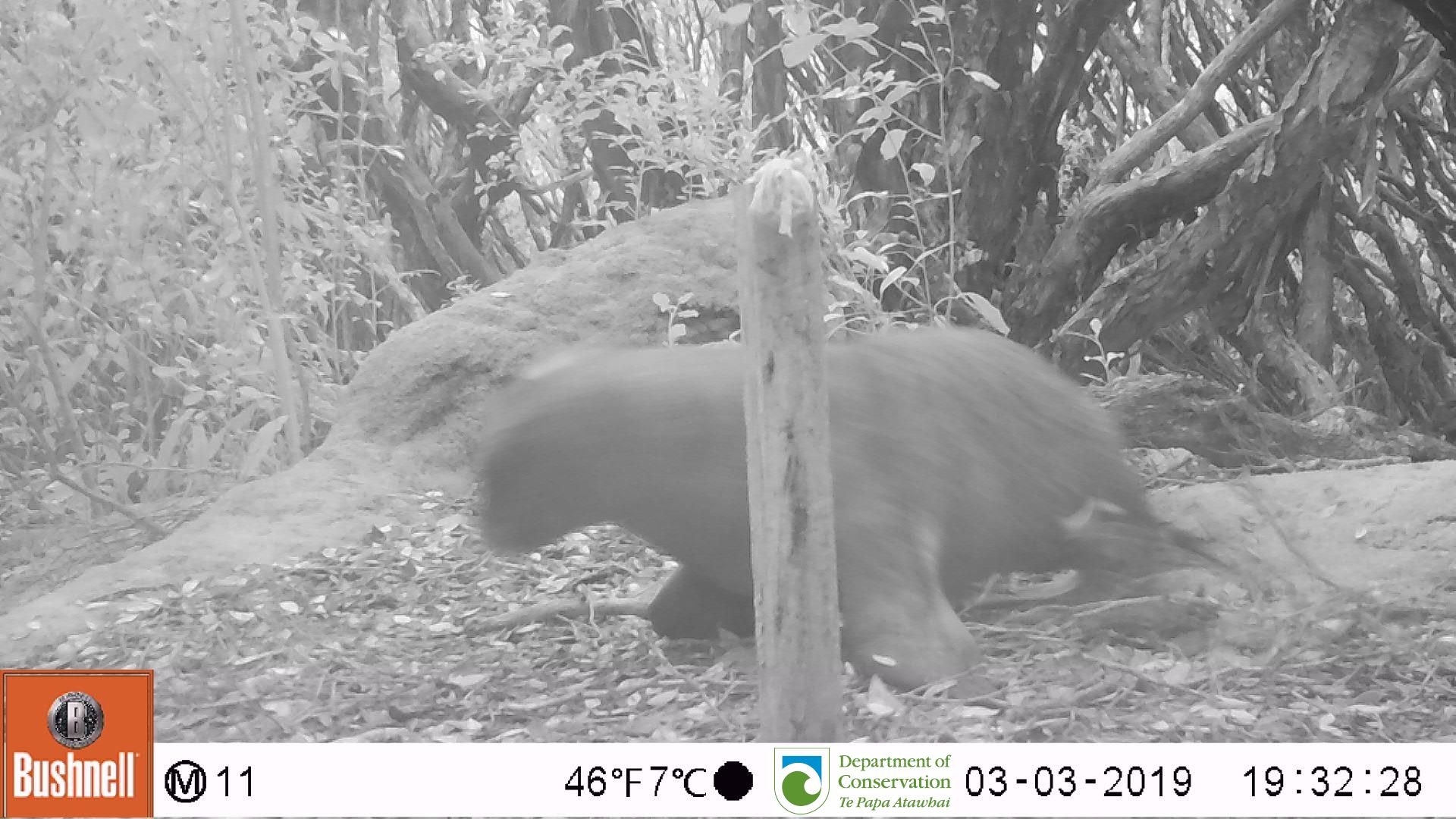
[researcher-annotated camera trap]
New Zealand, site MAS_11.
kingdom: Animalia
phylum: Chordata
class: Mammalia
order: Carnivora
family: Otariidae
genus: Phocarctos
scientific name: Phocarctos hookeri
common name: new zealand sea lion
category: sealion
Sealion (new zealand sea lion) (Phocarctos hookeri).